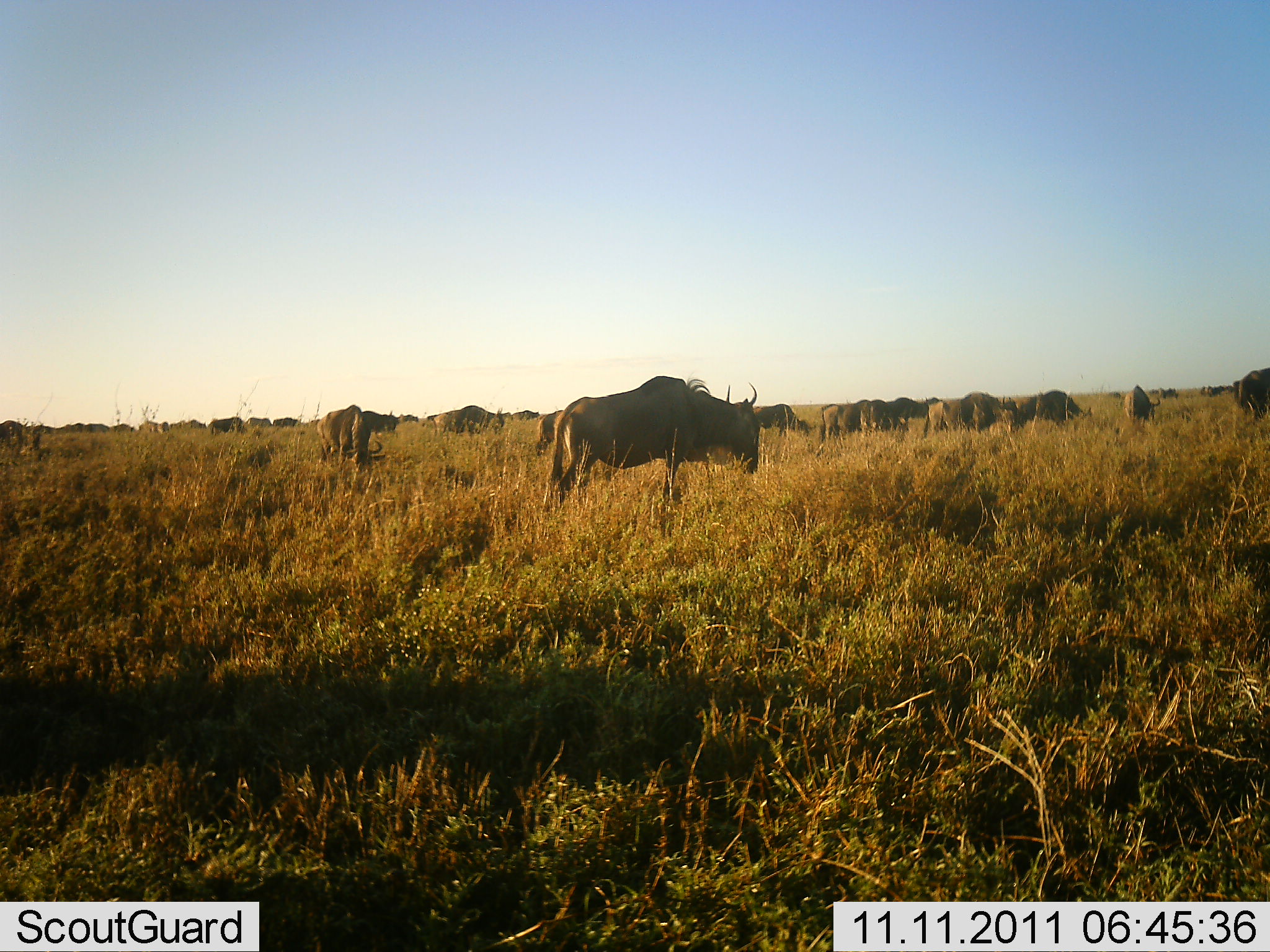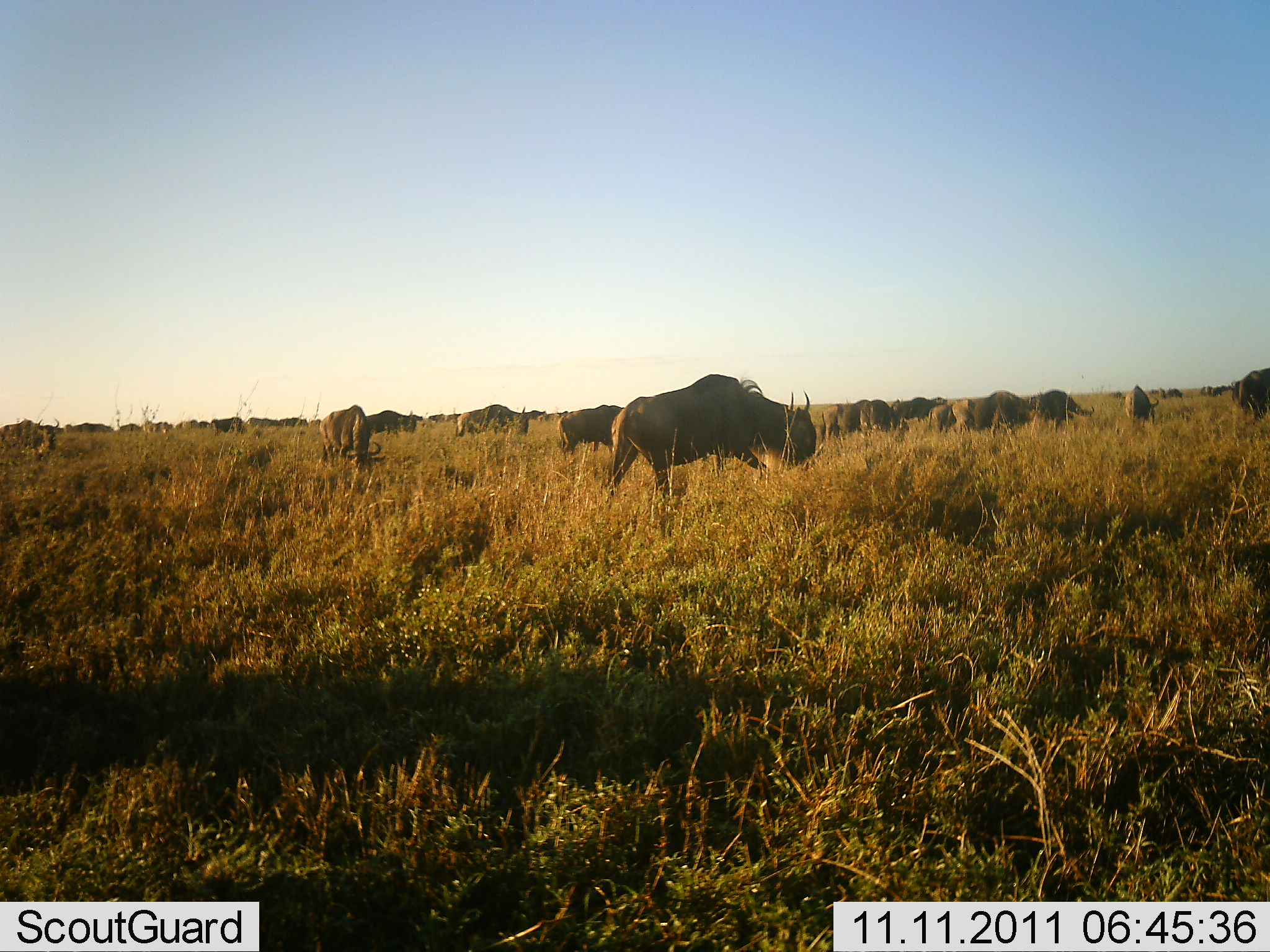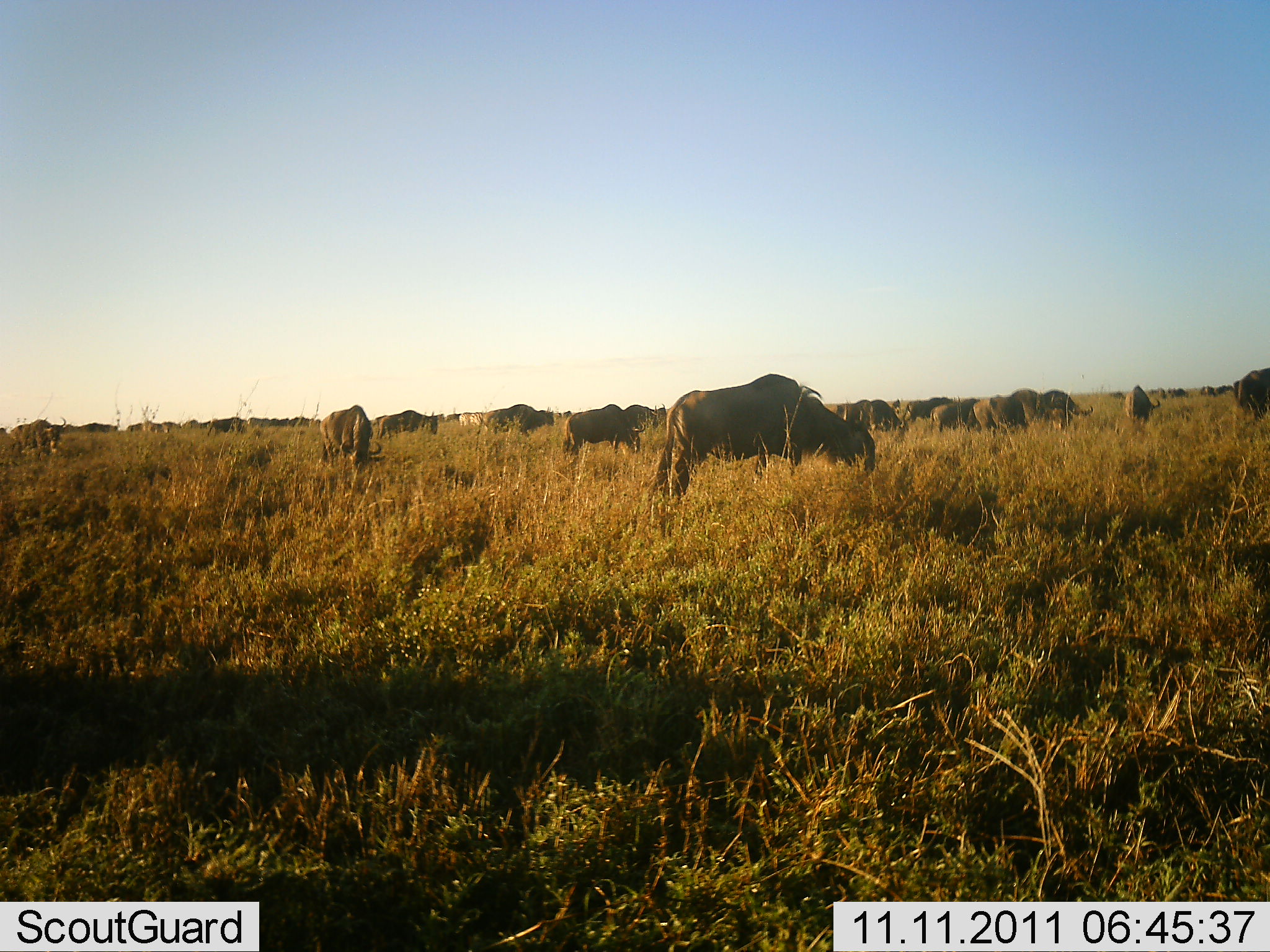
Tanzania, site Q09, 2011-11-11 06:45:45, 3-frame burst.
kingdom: Animalia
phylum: Chordata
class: Mammalia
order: Artiodactyla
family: Bovidae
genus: Connochaetes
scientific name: Connochaetes taurinus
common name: blue wildebeest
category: wildebeest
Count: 11-50.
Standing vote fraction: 31%.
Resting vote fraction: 0%.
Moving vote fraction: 62%.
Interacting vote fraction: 0%.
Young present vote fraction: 0%.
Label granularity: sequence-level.